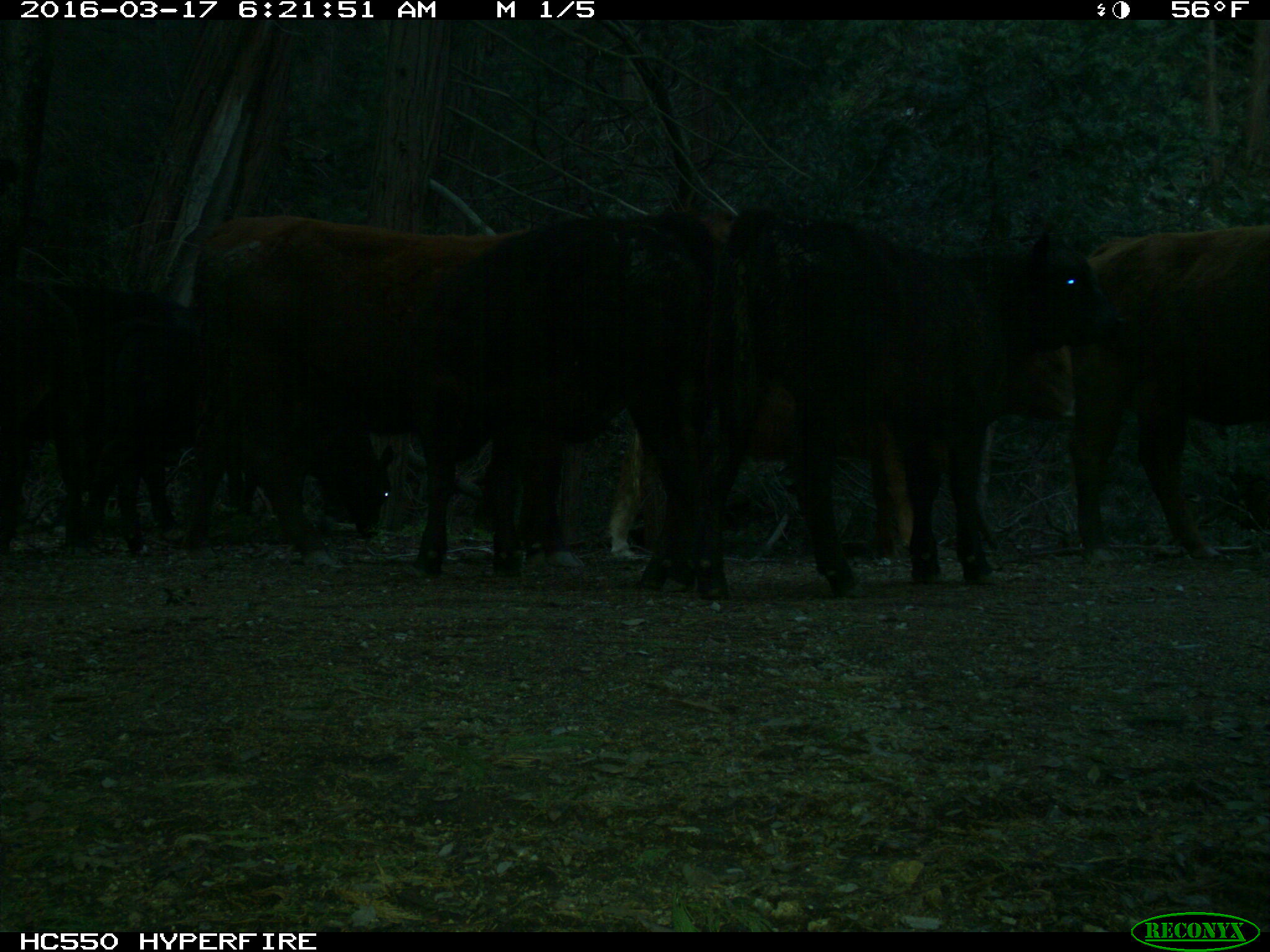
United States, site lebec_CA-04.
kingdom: Animalia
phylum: Chordata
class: Mammalia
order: Artiodactyla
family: Bovidae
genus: Bos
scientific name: Bos taurus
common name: domestic cow